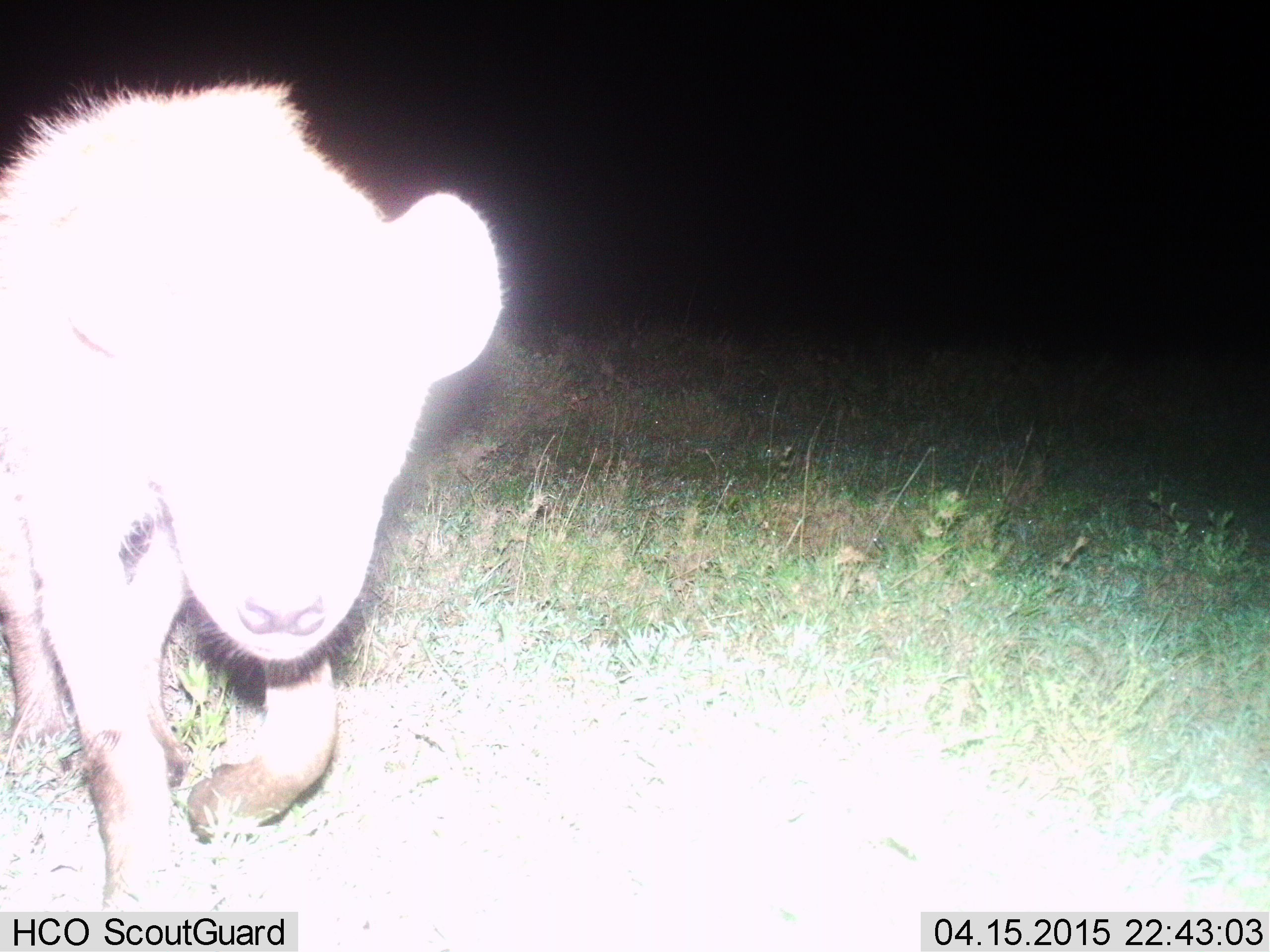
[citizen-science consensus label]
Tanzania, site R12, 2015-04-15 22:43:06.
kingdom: Animalia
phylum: Chordata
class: Mammalia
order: Carnivora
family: Hyaenidae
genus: Crocuta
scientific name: Crocuta crocuta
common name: spotted hyena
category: hyenaspotted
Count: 1.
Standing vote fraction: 10%.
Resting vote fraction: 0%.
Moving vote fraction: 100%.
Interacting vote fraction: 0%.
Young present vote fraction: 10%.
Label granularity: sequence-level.